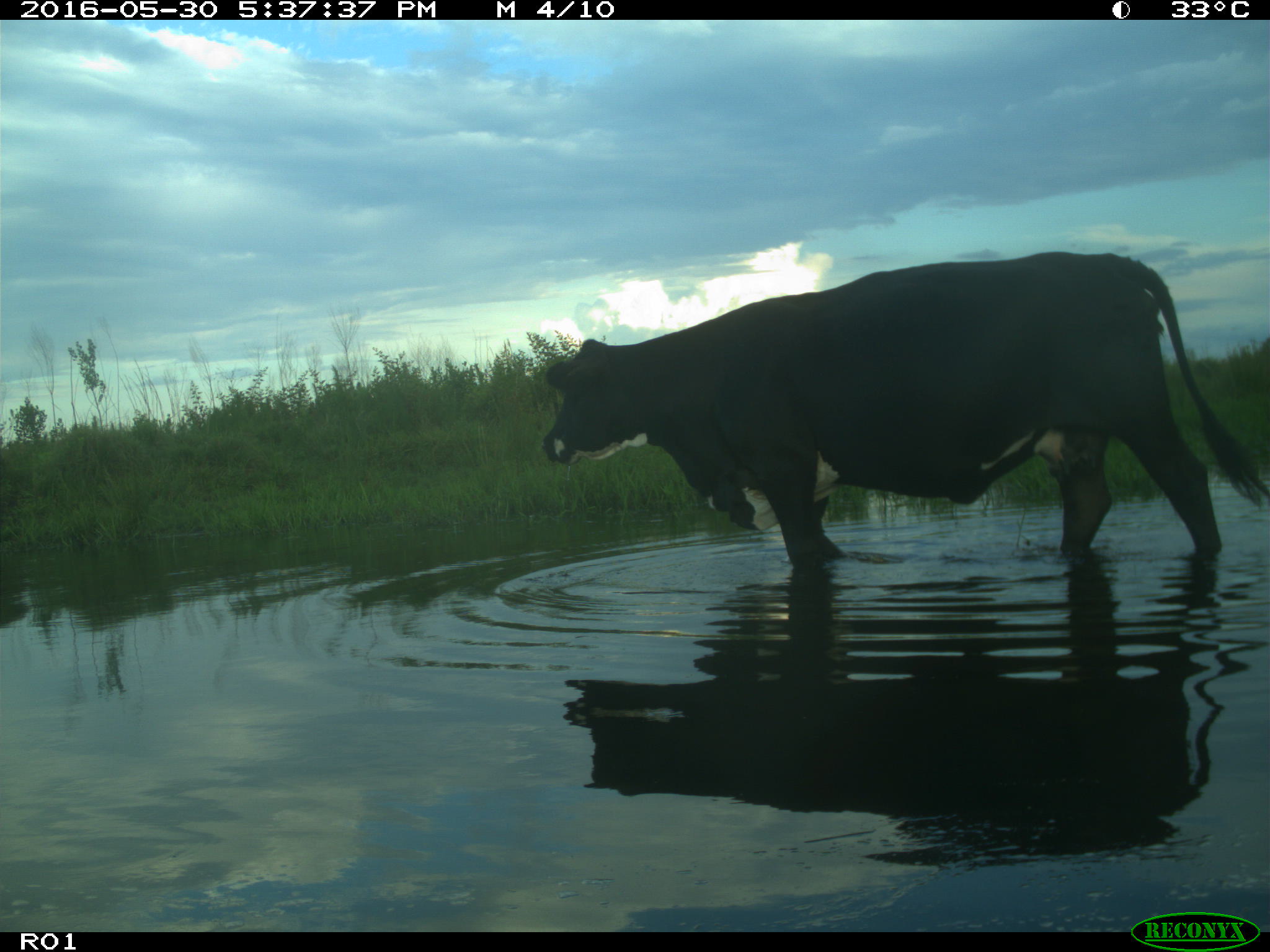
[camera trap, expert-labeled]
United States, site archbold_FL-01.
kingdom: Animalia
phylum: Chordata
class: Mammalia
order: Artiodactyla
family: Bovidae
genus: Bos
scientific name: Bos taurus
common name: domestic cow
Bos taurus (domestic cow).